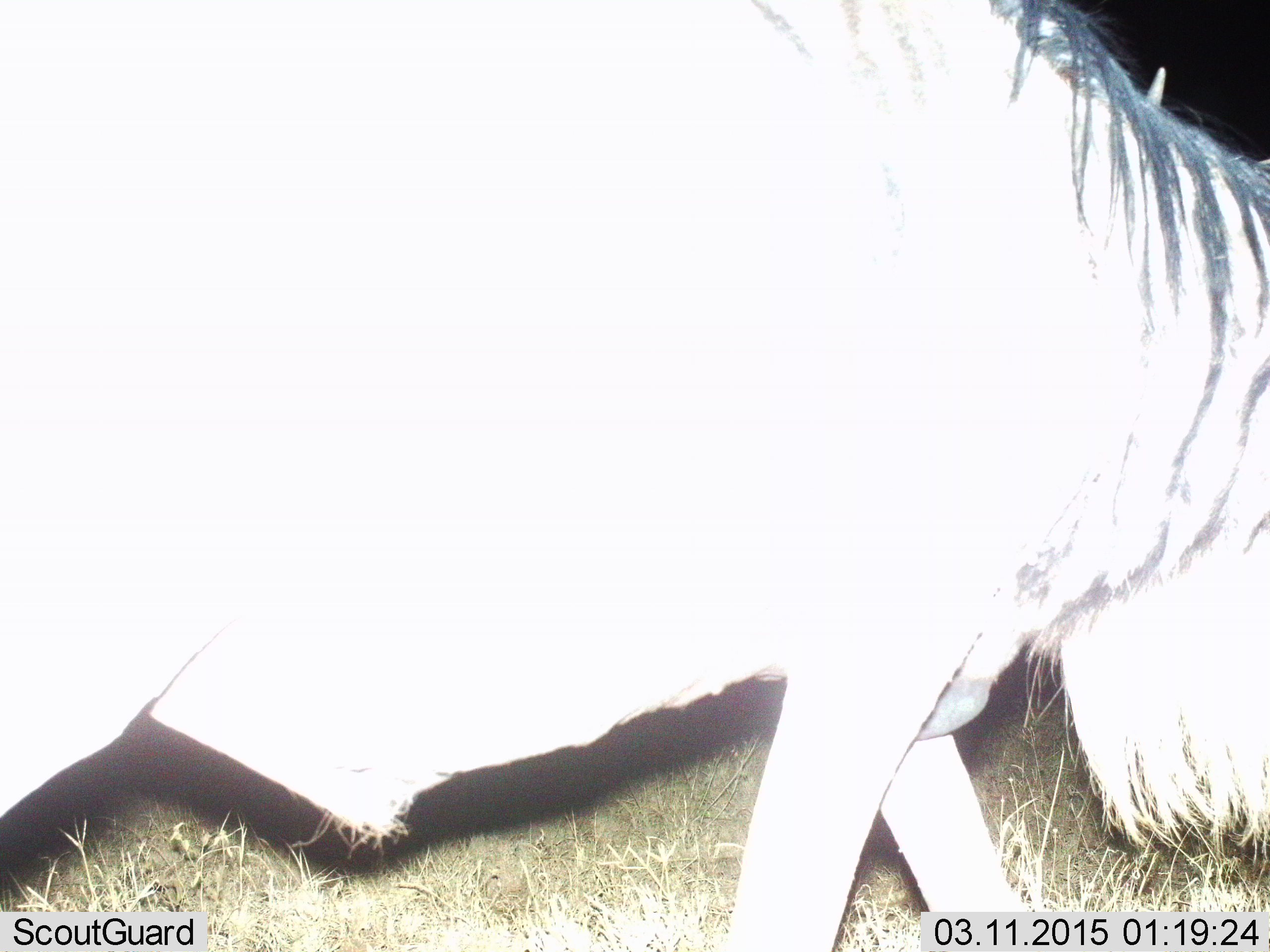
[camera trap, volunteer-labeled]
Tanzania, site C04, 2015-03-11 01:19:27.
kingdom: Animalia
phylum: Chordata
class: Mammalia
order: Artiodactyla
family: Bovidae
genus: Connochaetes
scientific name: Connochaetes taurinus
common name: blue wildebeest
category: wildebeest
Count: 1.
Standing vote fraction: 10%.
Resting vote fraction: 0%.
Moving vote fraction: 90%.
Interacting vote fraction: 0%.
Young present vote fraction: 0%.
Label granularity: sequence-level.